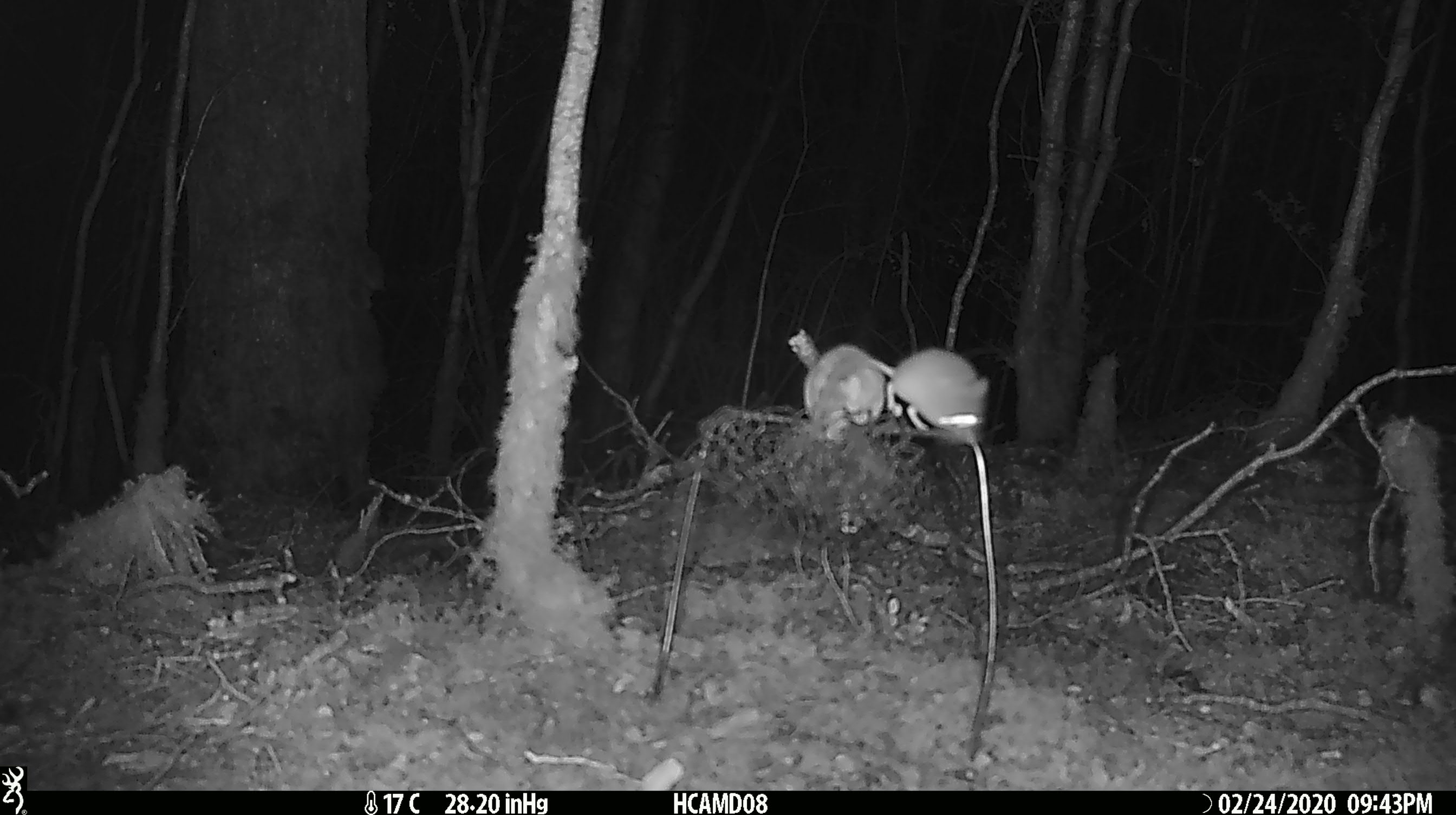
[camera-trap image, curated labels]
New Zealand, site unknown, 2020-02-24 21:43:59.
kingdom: Animalia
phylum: Chordata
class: Mammalia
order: Rodentia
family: Muridae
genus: Mus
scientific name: Mus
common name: mouse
Mouse (Mus).